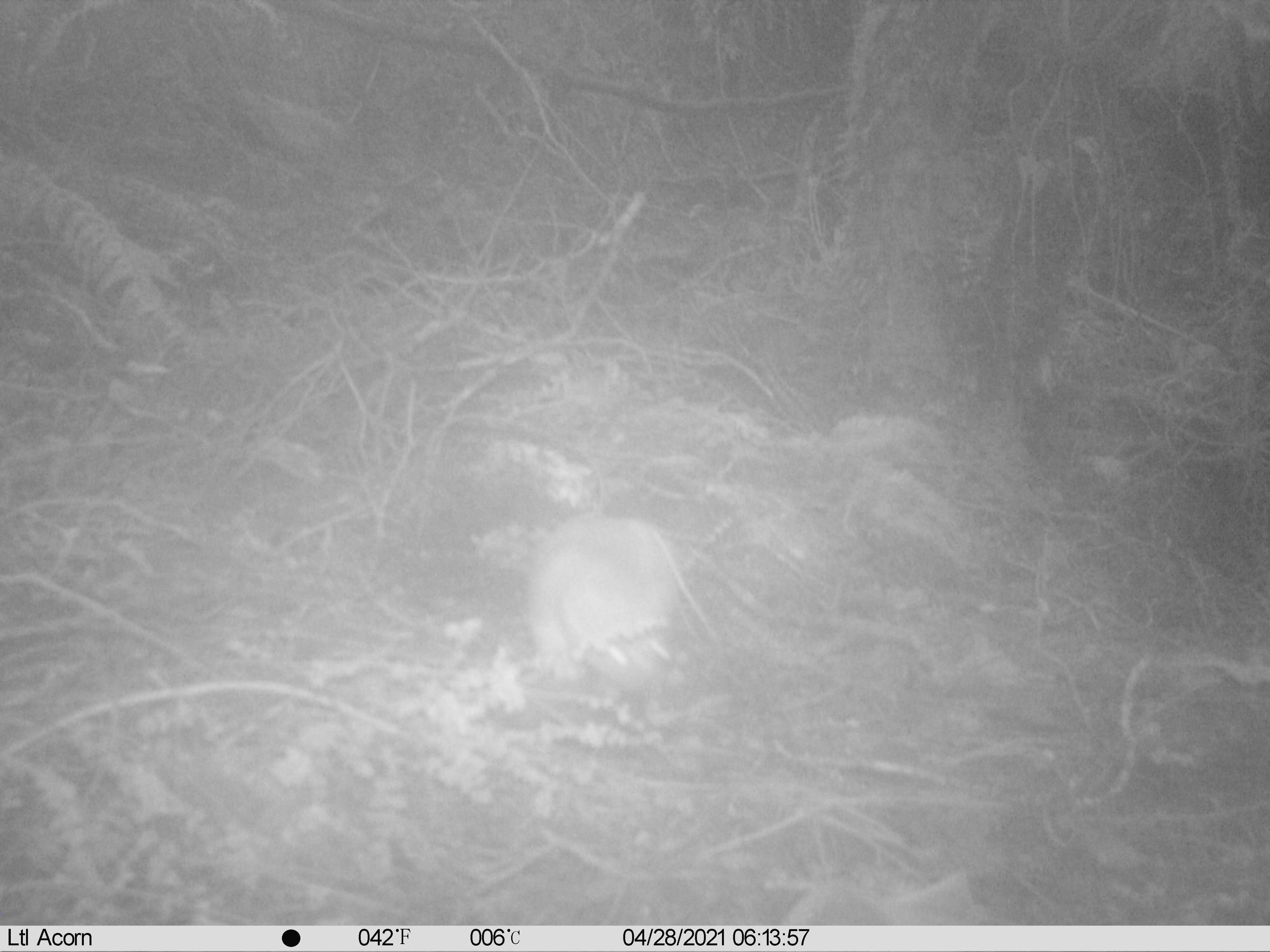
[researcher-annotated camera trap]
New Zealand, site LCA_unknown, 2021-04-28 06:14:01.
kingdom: Animalia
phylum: Chordata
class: Mammalia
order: Carnivora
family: Mustelidae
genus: Mustela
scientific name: Mustela erminea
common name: stoat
Stoat (Mustela erminea).